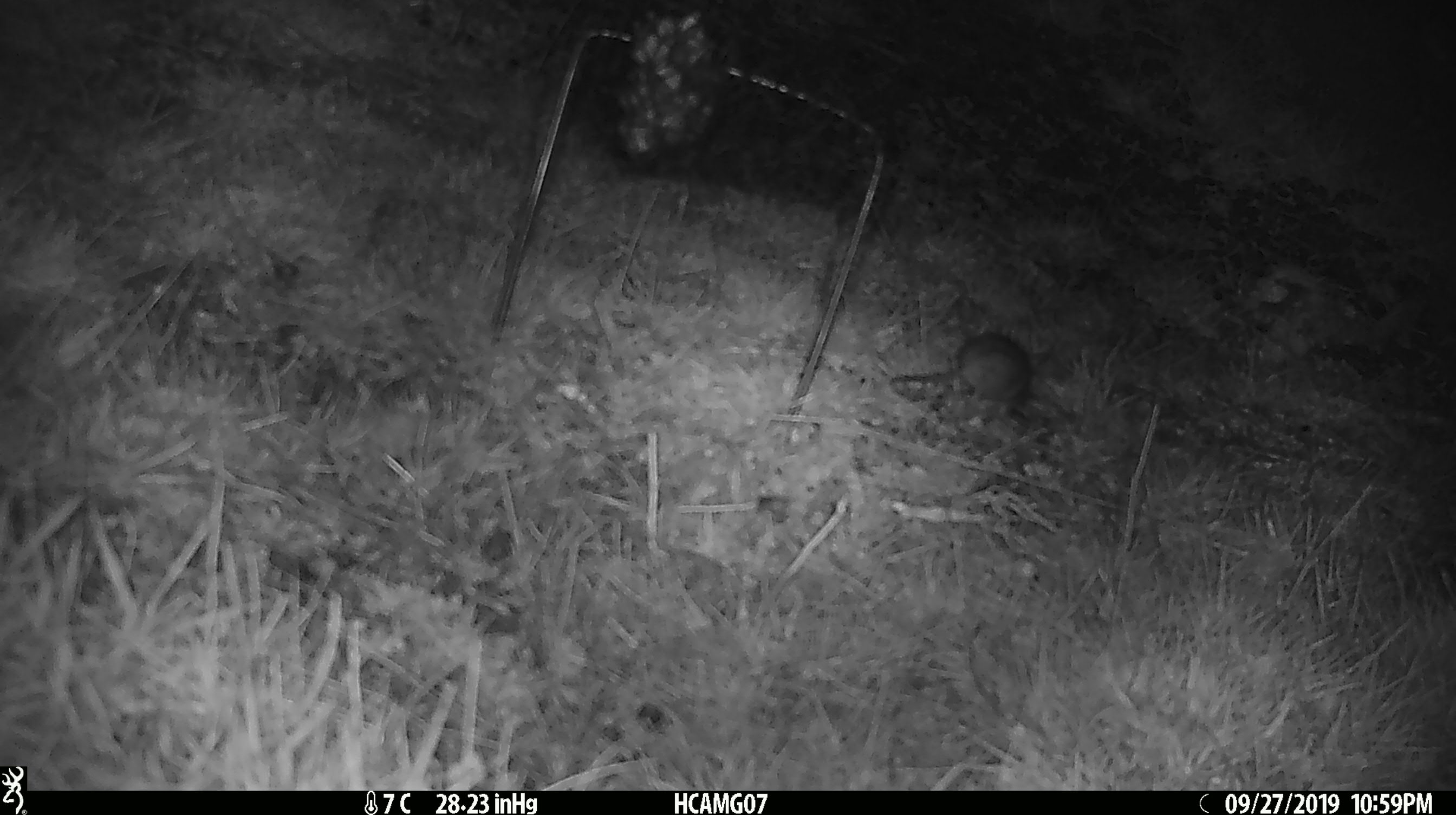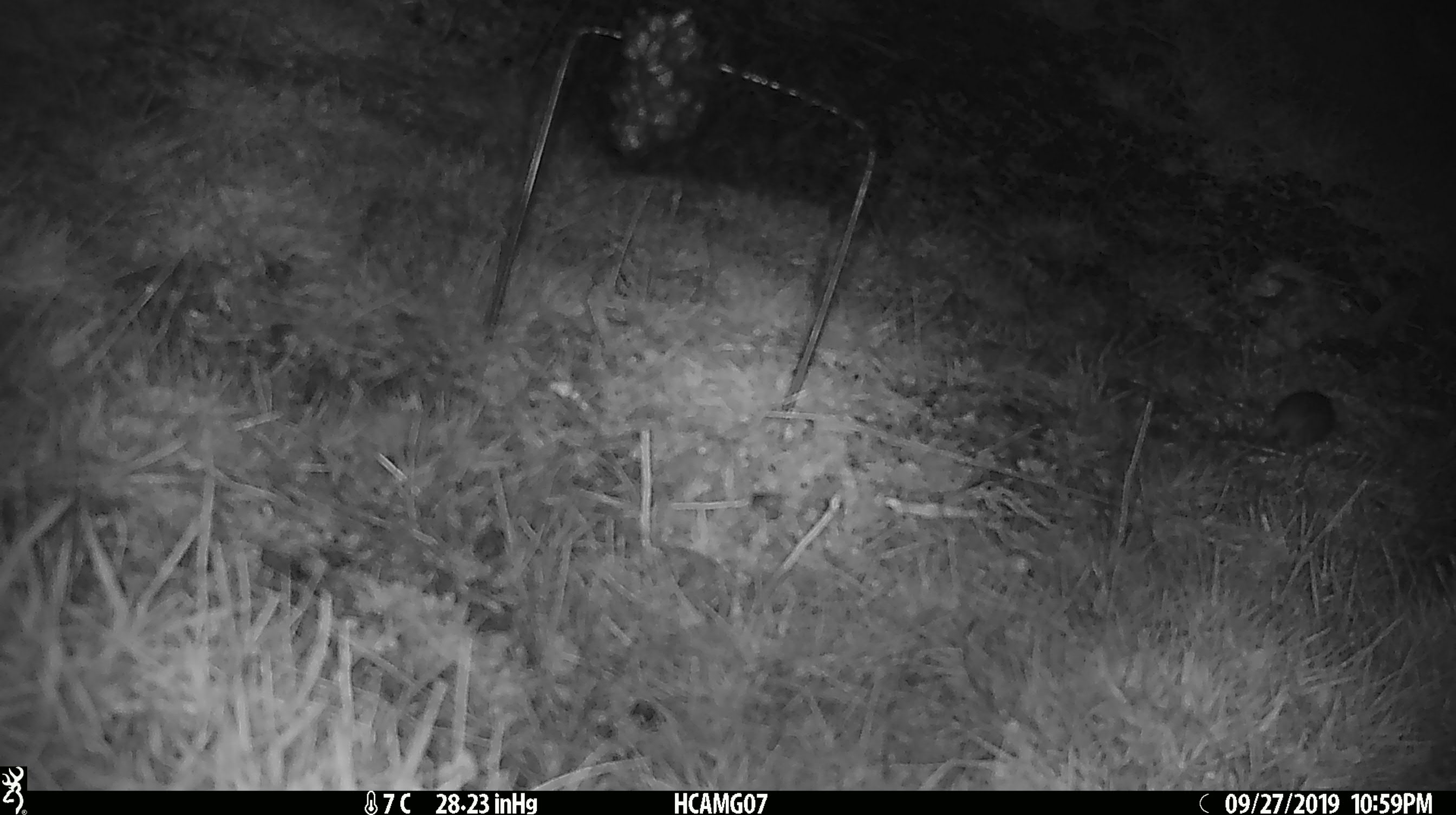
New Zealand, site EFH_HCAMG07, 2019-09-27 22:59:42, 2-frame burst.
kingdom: Animalia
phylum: Chordata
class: Mammalia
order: Rodentia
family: Muridae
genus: Mus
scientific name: Mus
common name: mouse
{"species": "mouse (Mus)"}